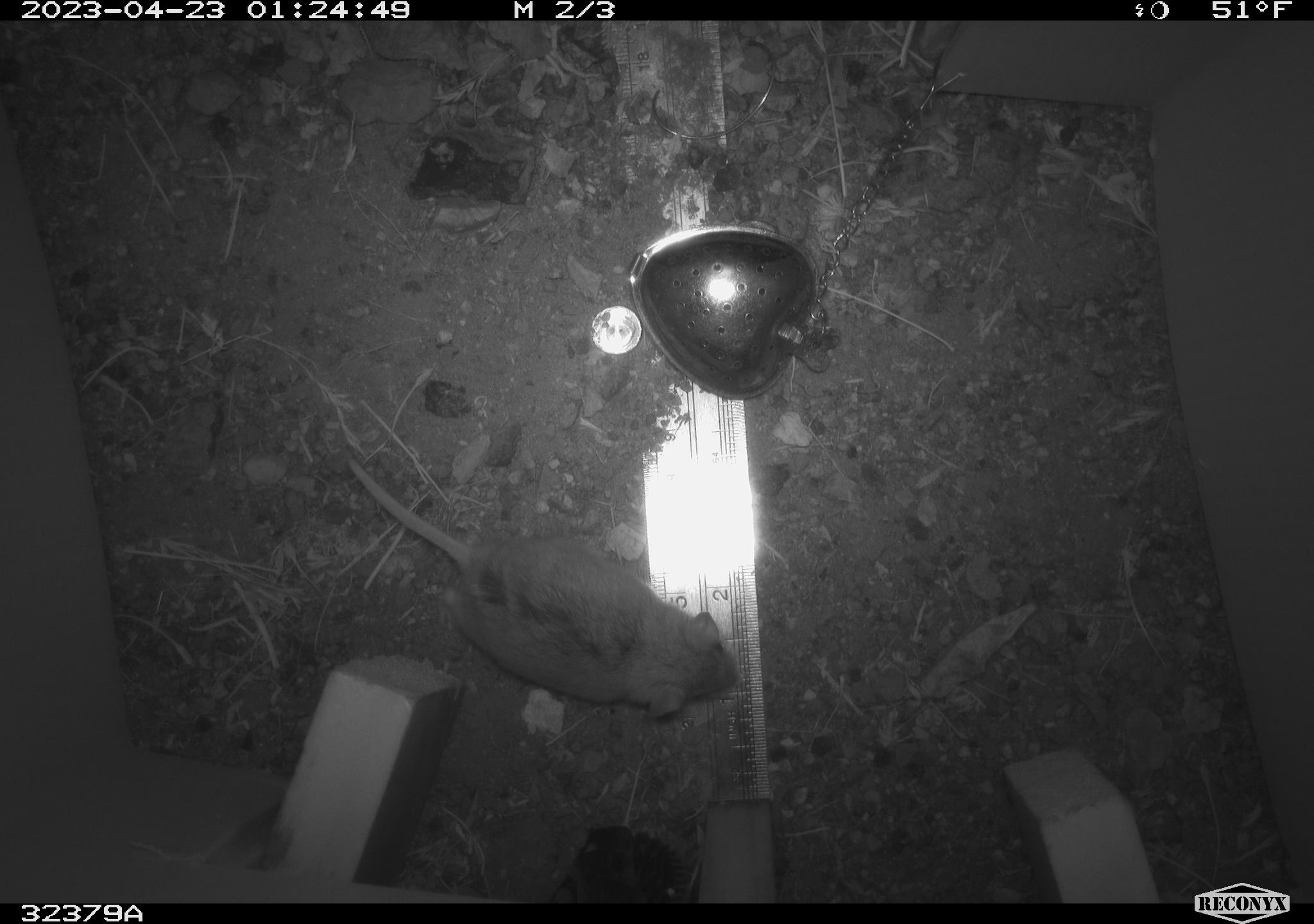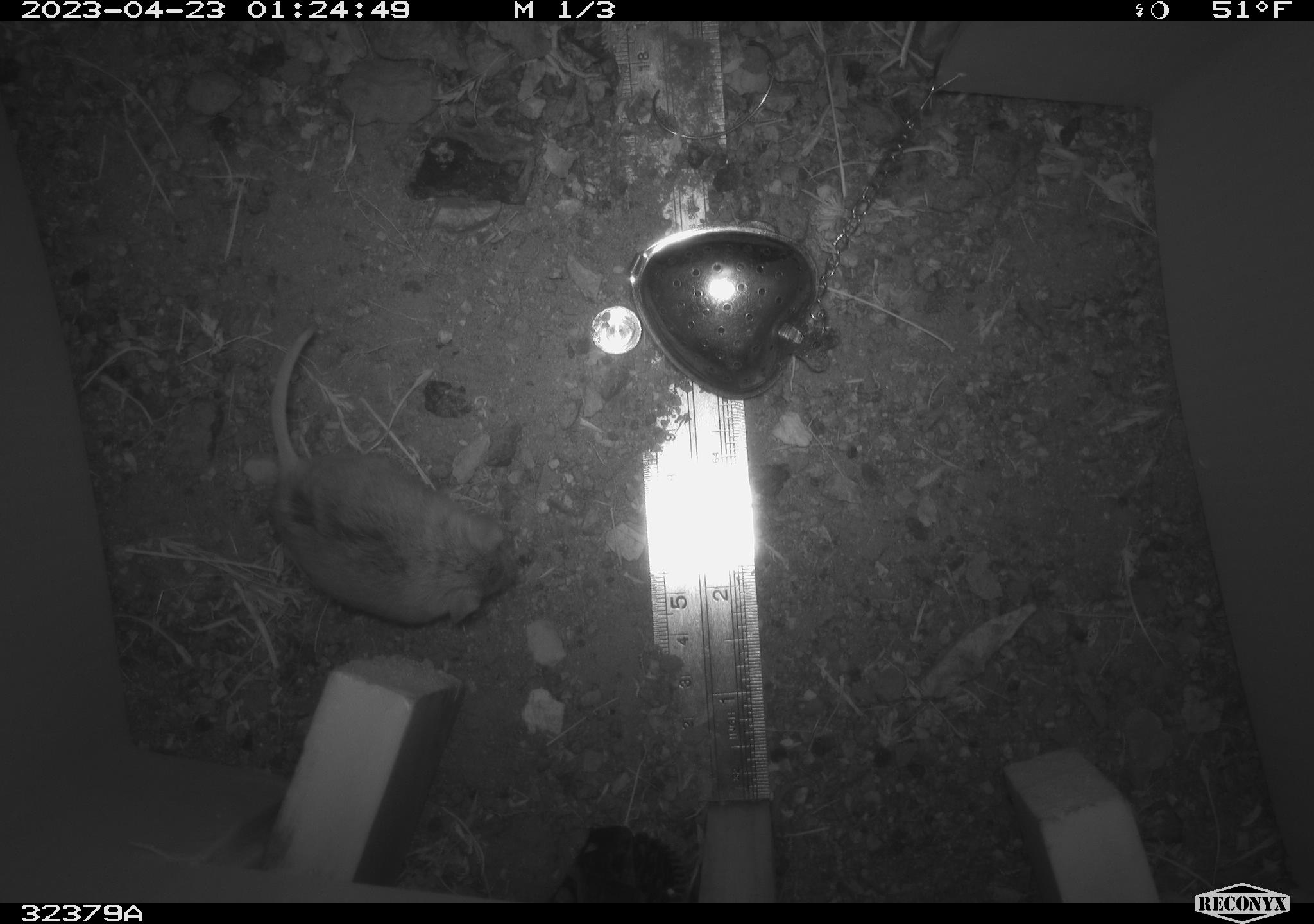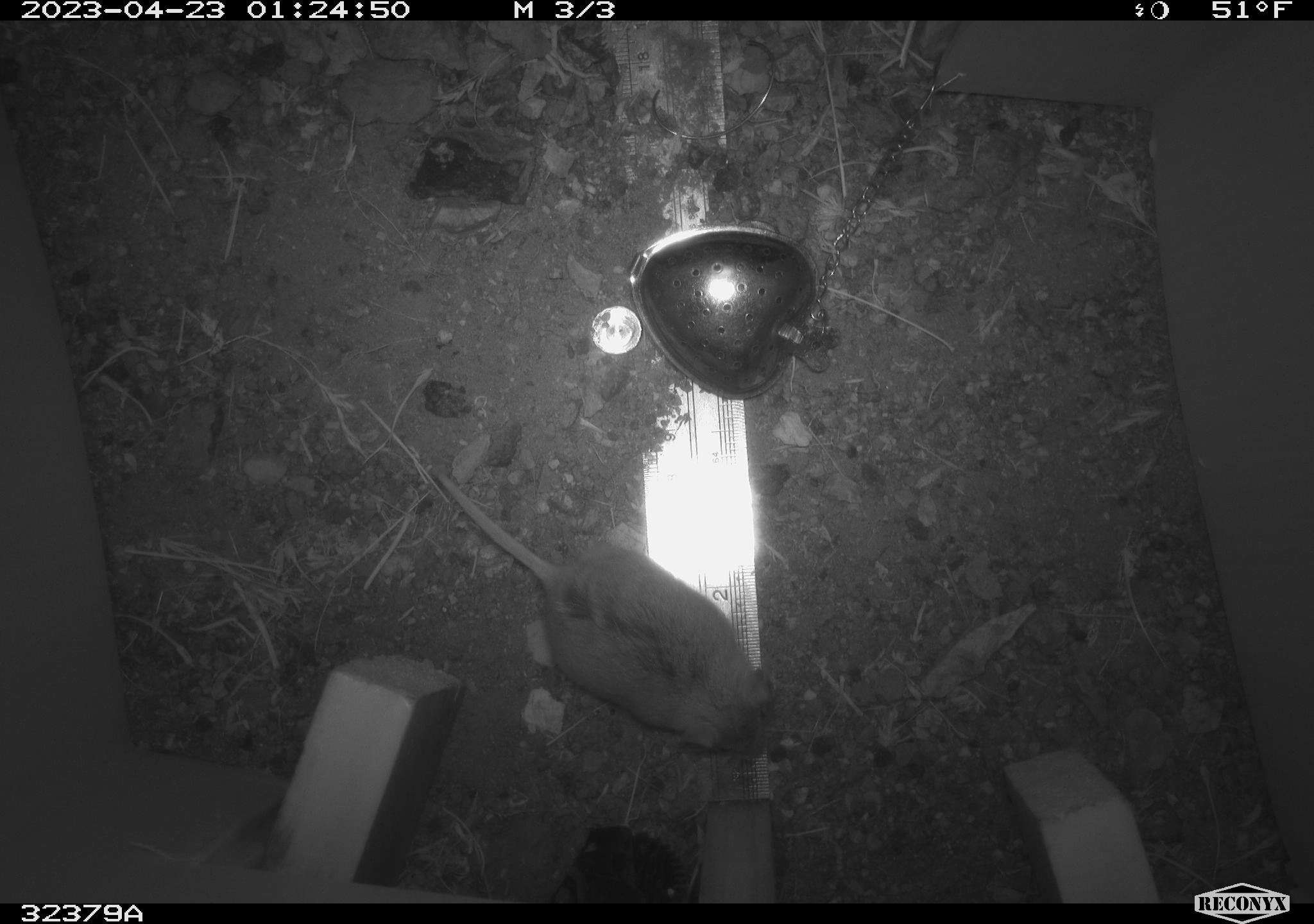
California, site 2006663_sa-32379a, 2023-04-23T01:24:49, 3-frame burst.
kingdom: Animalia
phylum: Chordata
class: Mammalia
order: Rodentia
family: Cricetidae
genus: Peromyscus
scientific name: Peromyscus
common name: deer mice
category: peromyscus species